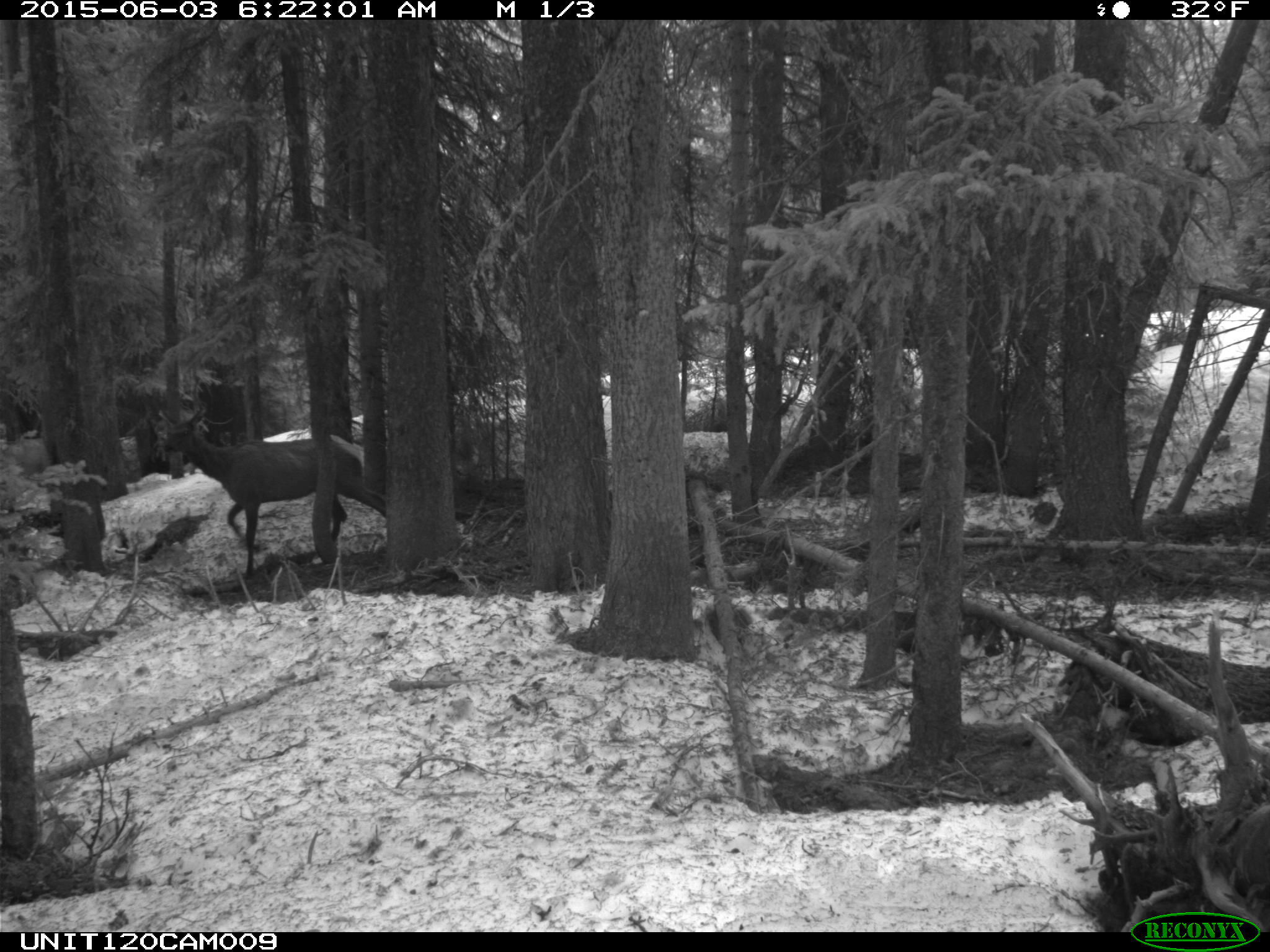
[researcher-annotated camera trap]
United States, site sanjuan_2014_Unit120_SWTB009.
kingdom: Animalia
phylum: Chordata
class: Mammalia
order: Artiodactyla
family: Cervidae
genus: Cervus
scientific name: Cervus elaphus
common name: red deer